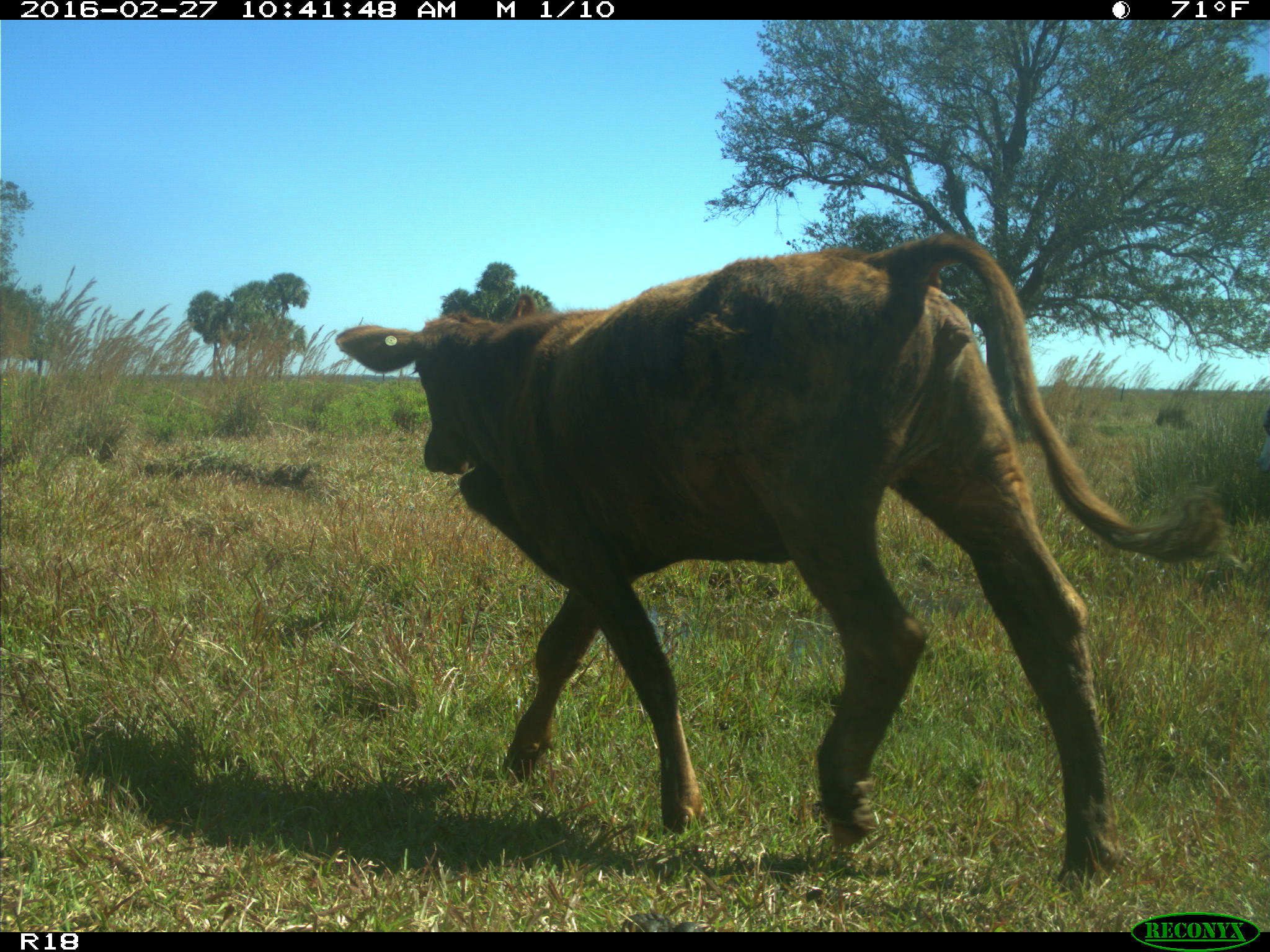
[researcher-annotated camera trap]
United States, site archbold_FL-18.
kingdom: Animalia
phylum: Chordata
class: Mammalia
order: Artiodactyla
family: Bovidae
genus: Bos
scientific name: Bos taurus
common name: domestic cow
Bos taurus (domestic cow).